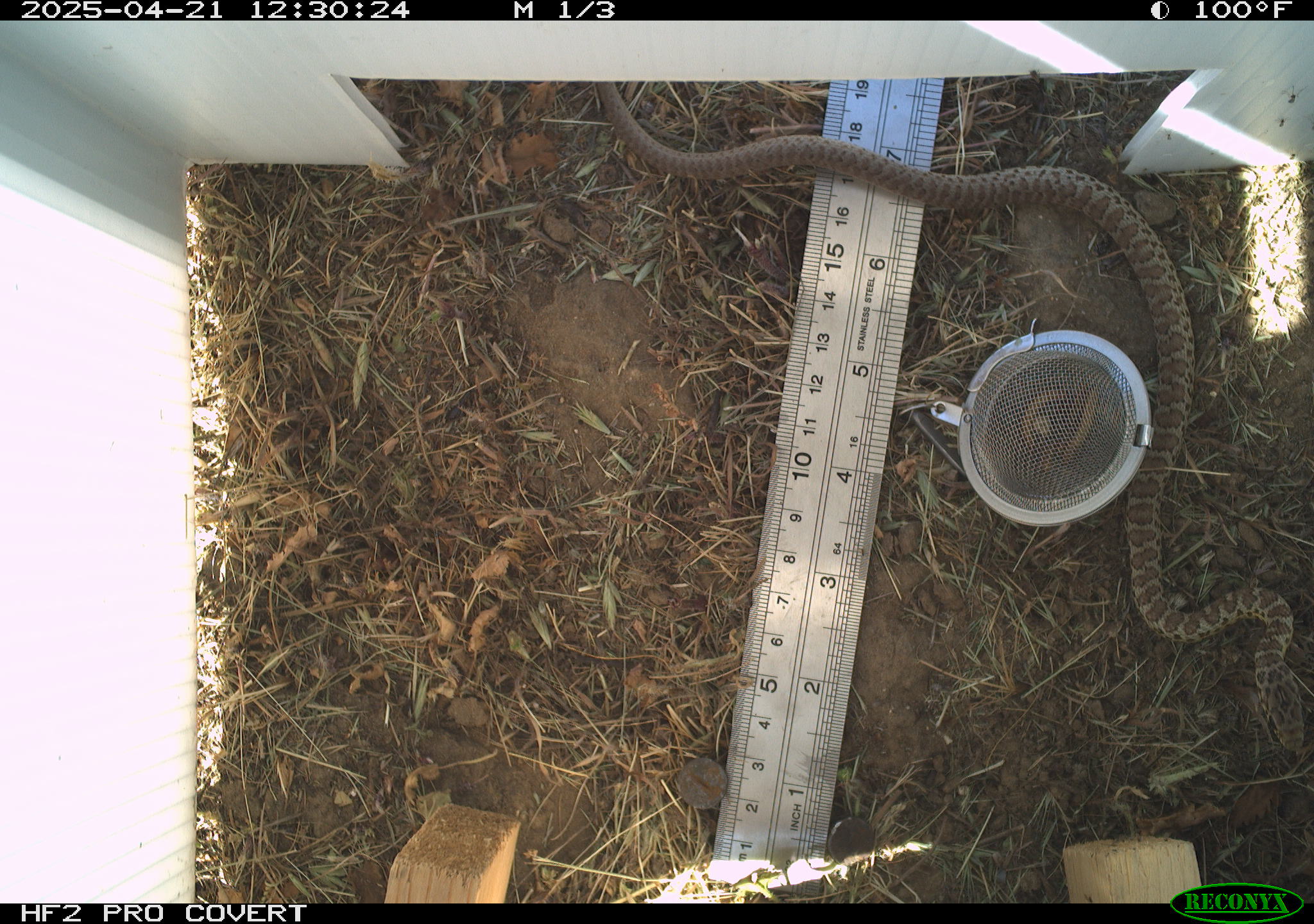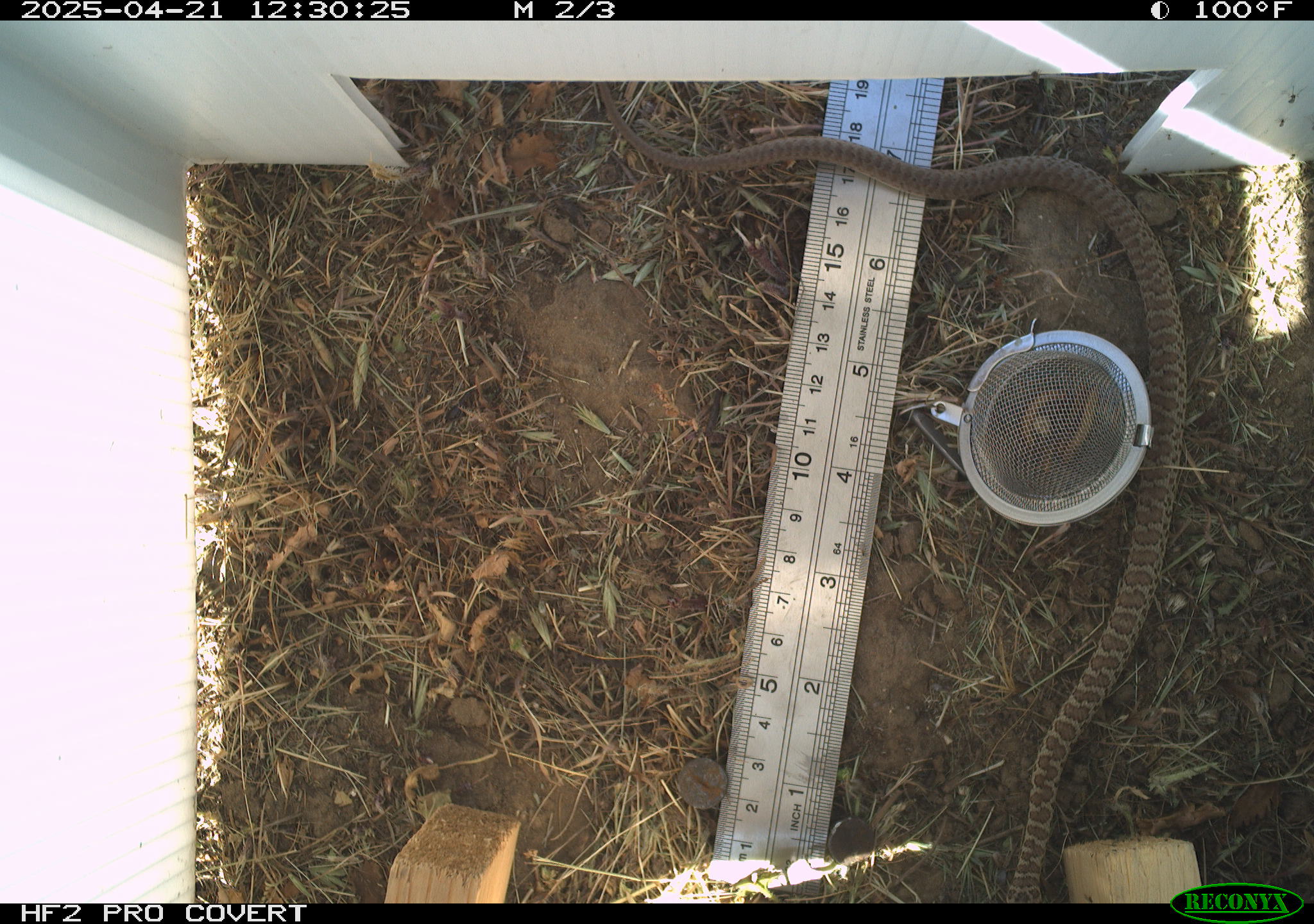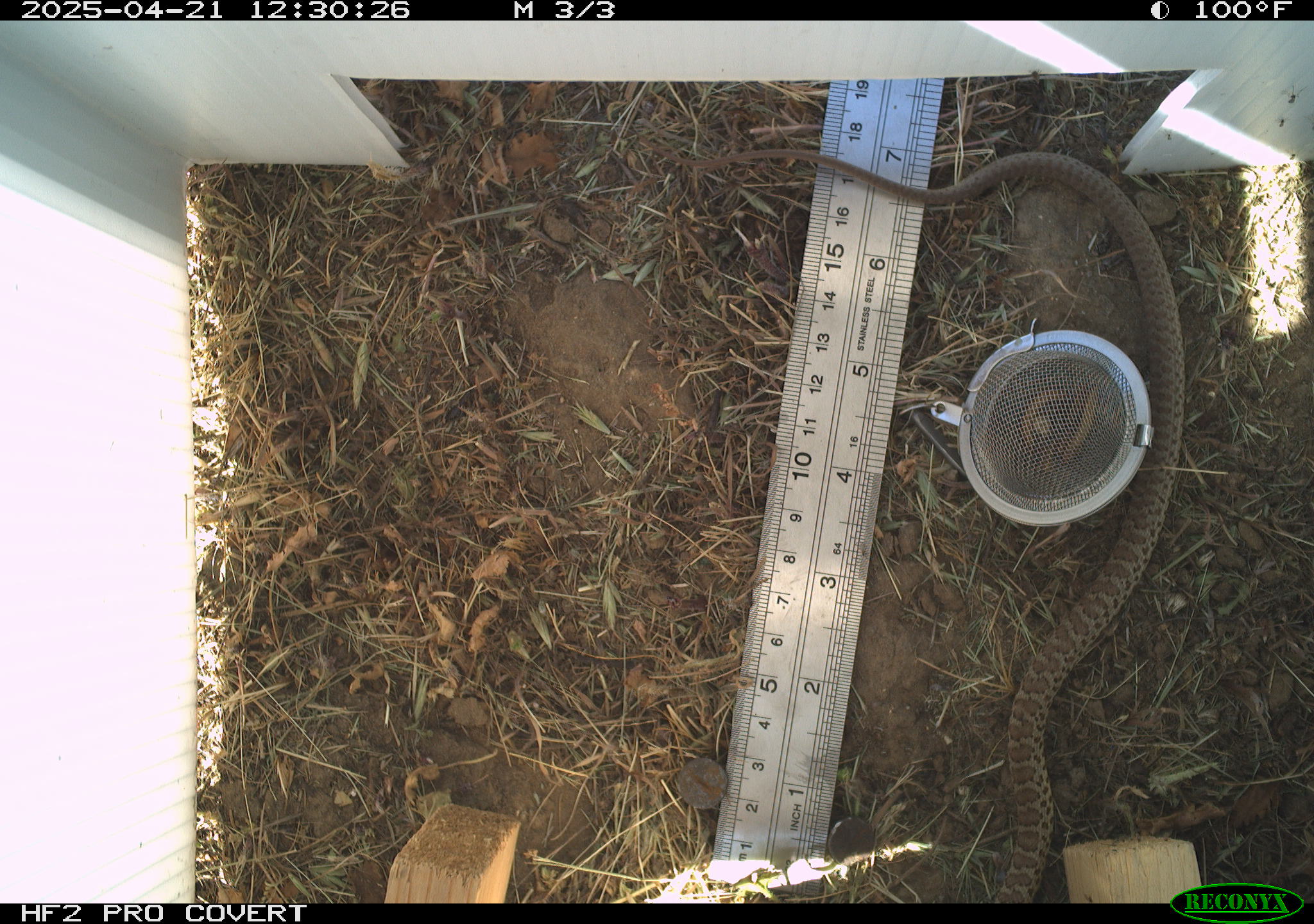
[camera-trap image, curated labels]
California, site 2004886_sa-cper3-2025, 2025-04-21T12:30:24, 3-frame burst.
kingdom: Animalia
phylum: Chordata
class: Reptilia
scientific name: Reptilia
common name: reptile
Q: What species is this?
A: Reptile (Reptilia).